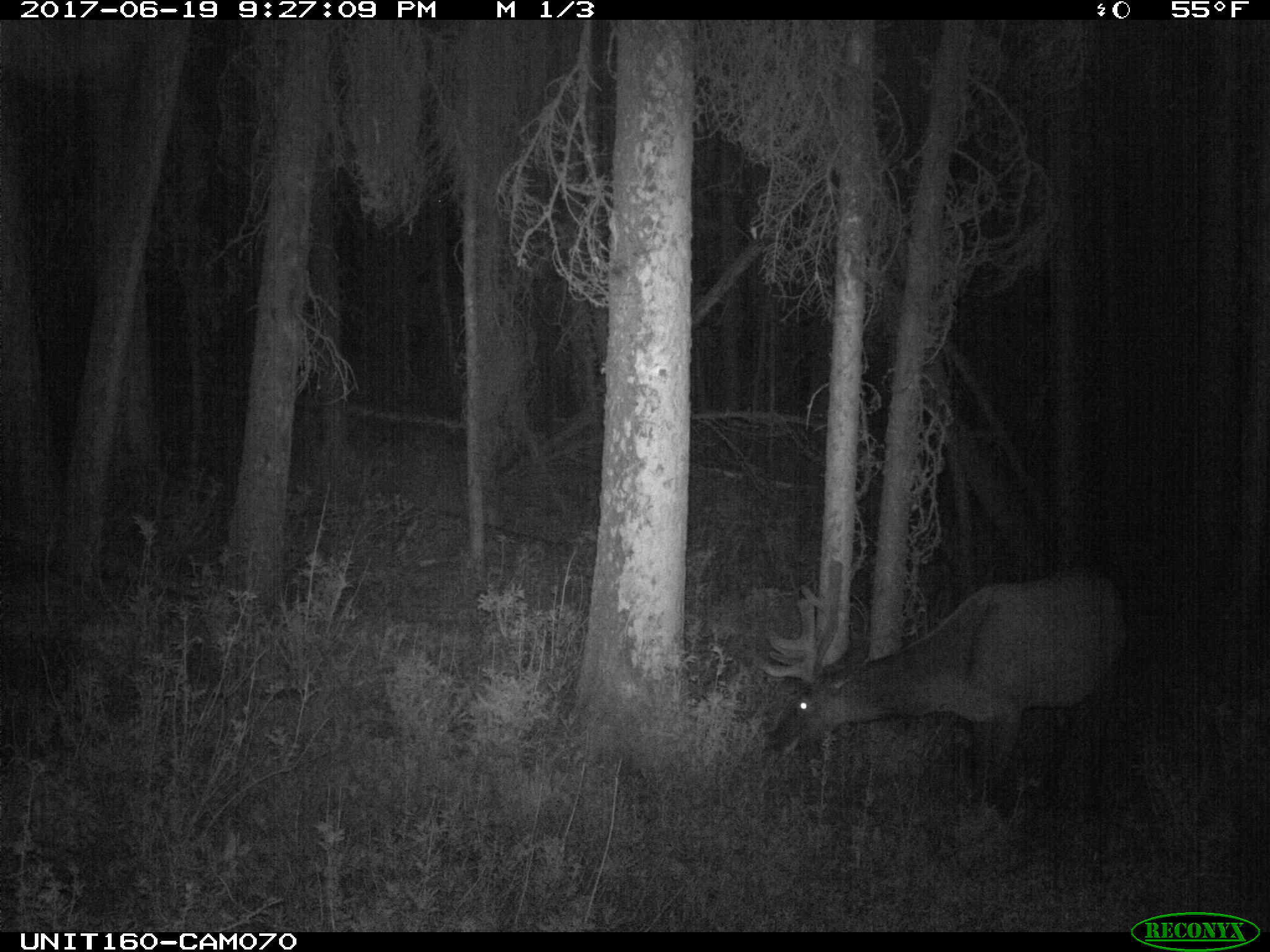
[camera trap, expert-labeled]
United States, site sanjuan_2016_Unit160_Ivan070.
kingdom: Animalia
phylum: Chordata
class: Mammalia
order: Artiodactyla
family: Cervidae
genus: Cervus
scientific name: Cervus elaphus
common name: red deer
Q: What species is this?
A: Cervus elaphus (red deer).